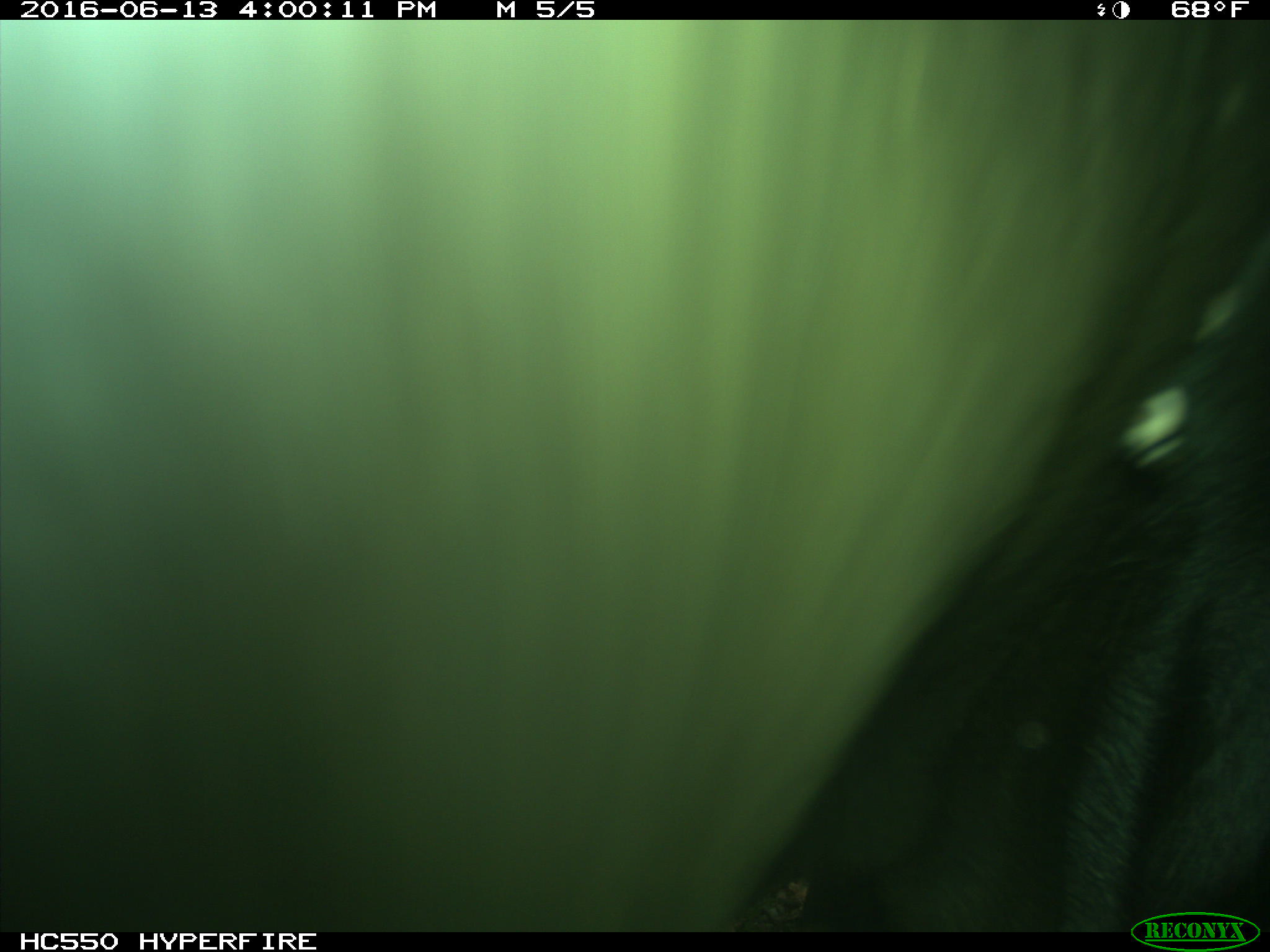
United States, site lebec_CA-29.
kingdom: Animalia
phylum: Chordata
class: Mammalia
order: Artiodactyla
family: Bovidae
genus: Bos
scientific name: Bos taurus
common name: domestic cow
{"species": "Bos taurus (domestic cow)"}